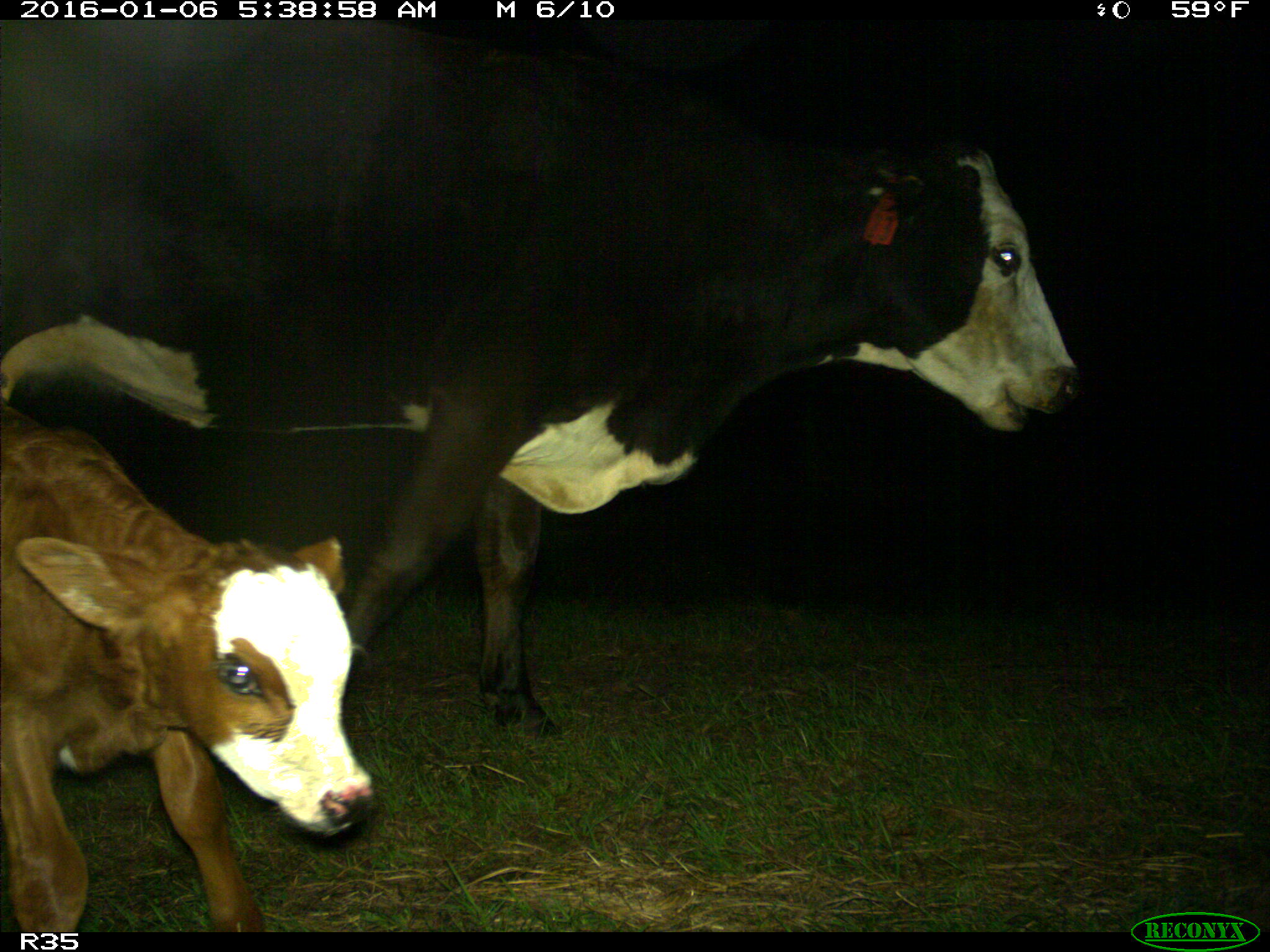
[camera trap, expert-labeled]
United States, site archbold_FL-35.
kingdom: Animalia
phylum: Chordata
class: Mammalia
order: Artiodactyla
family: Bovidae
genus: Bos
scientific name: Bos taurus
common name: domestic cow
Bos taurus (domestic cow).